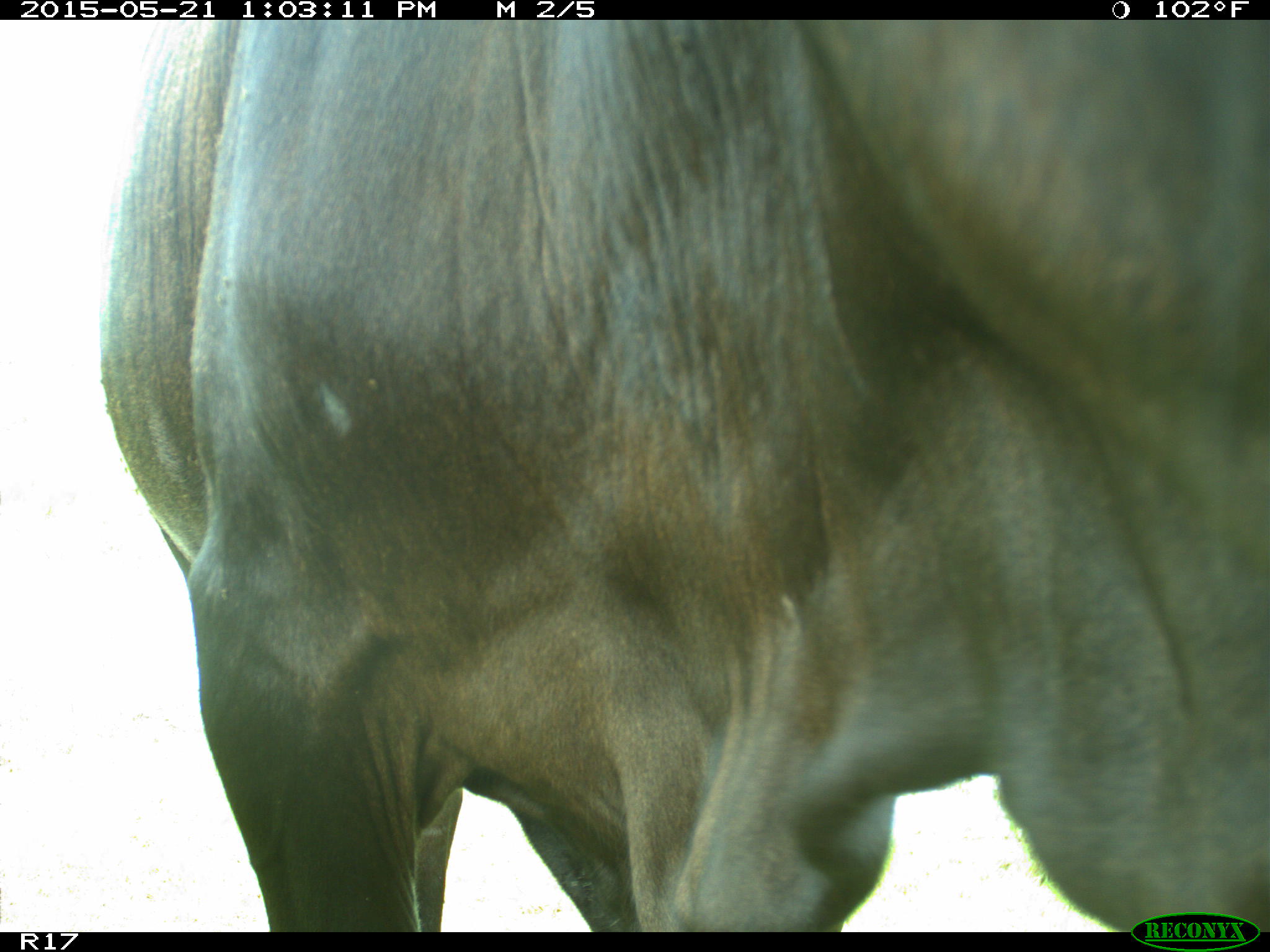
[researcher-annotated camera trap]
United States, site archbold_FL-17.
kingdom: Animalia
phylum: Chordata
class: Mammalia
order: Artiodactyla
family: Bovidae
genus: Bos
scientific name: Bos taurus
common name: domestic cow